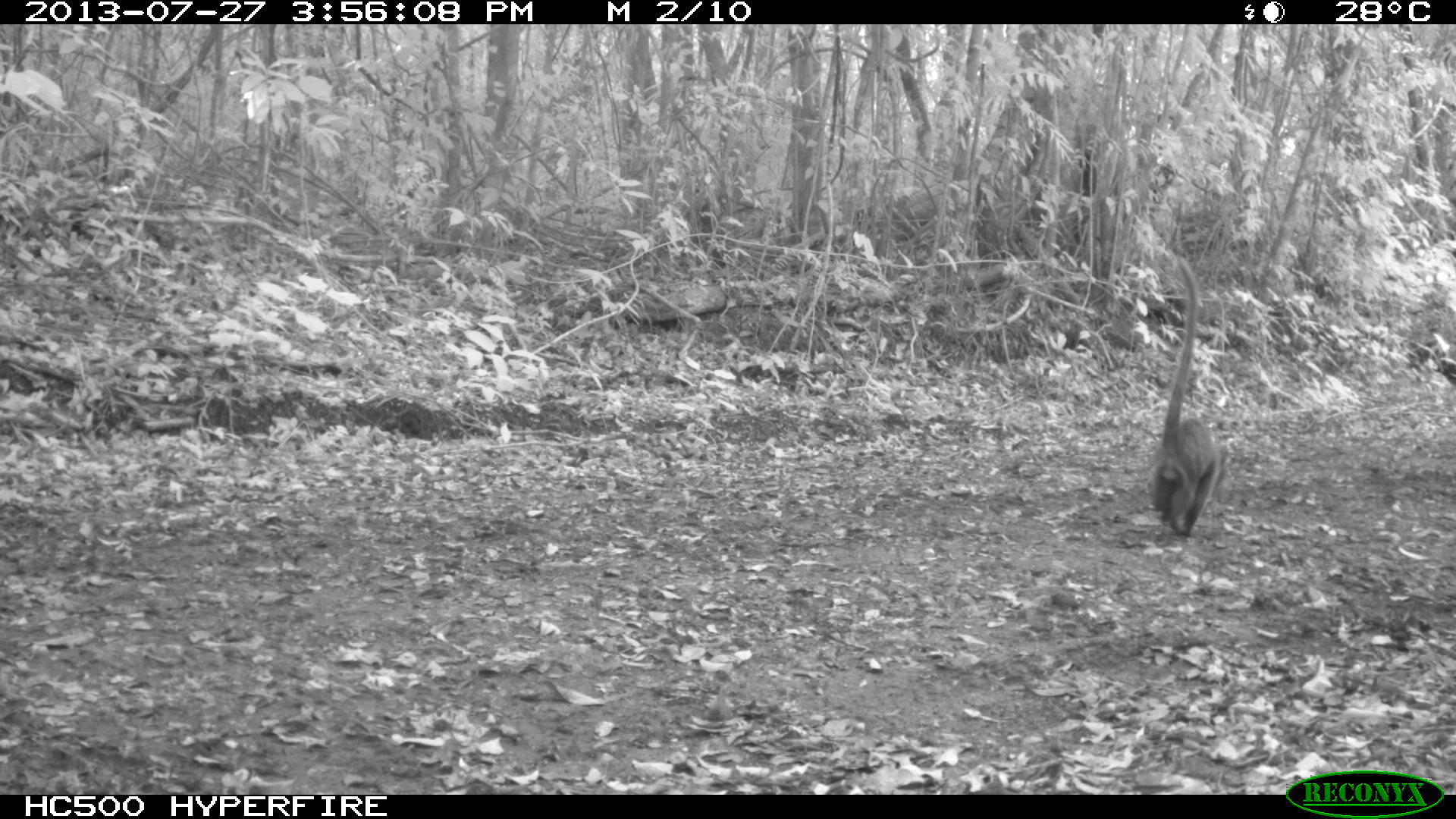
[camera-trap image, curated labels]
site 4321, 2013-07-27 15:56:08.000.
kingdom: Animalia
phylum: Chordata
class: Mammalia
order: Carnivora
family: Procyonidae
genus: Nasua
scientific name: Nasua narica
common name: white-nosed coati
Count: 1.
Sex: male.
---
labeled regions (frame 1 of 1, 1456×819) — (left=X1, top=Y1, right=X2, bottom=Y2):
nasua narica: (left=1147, top=256, right=1229, bottom=536)